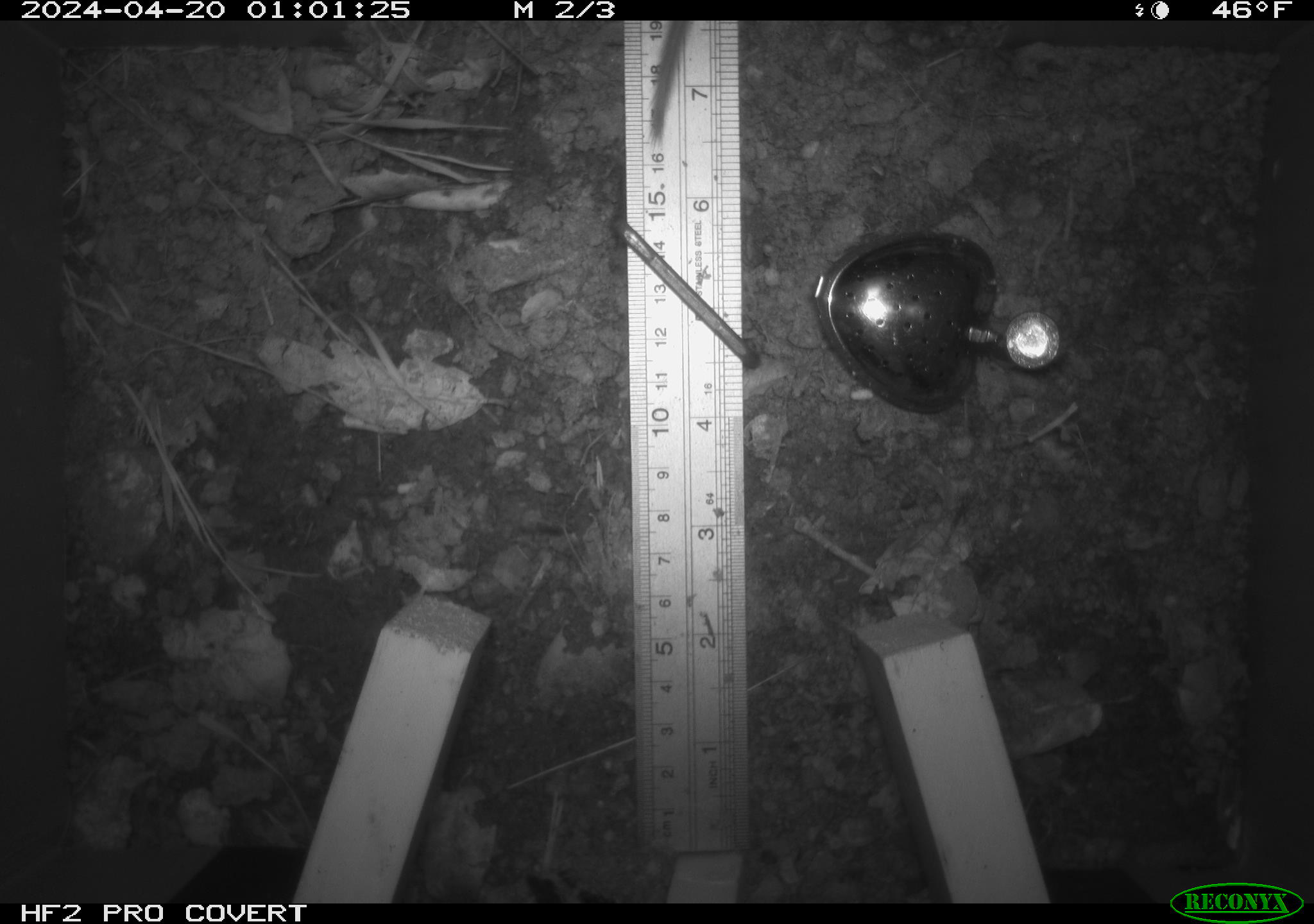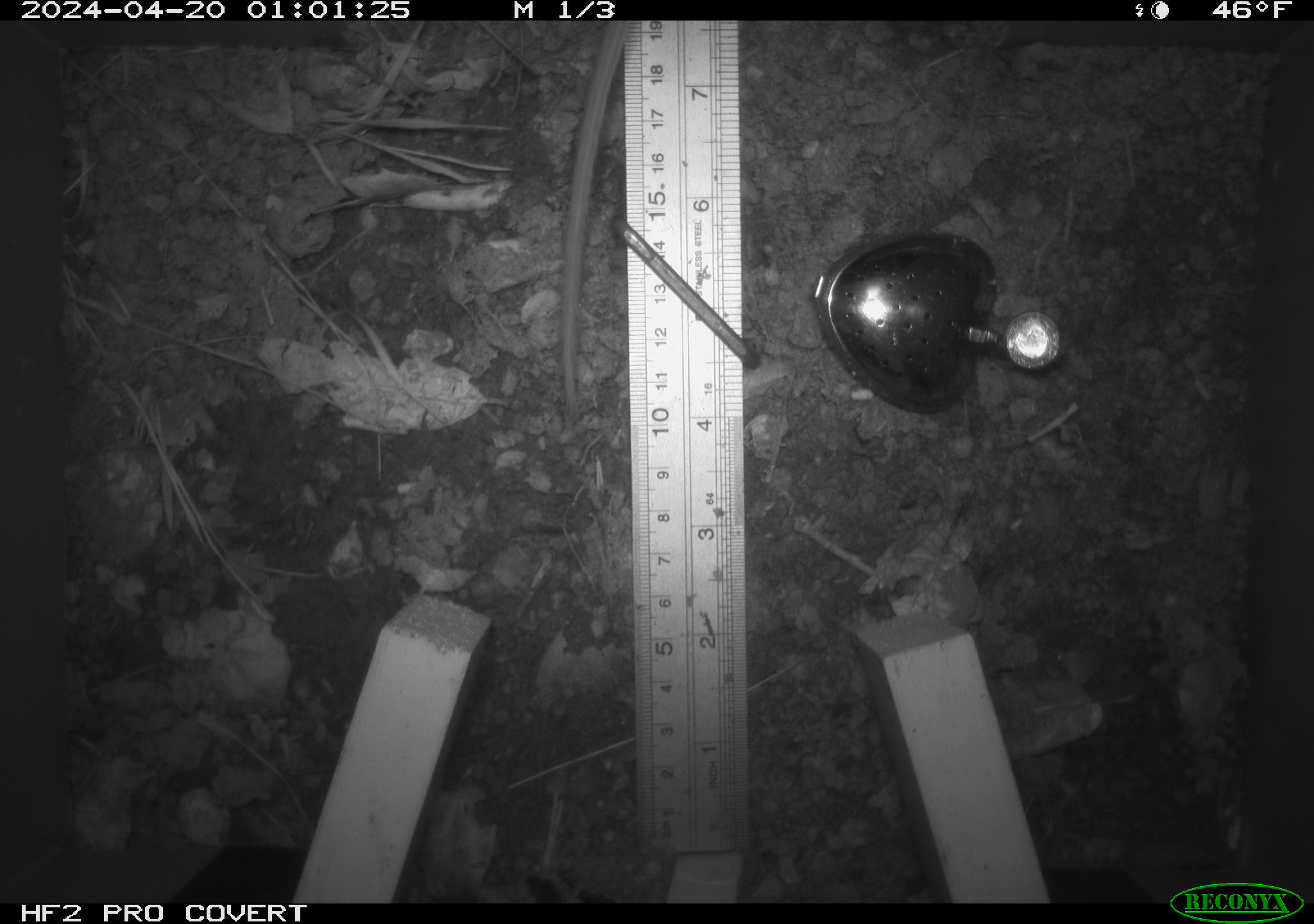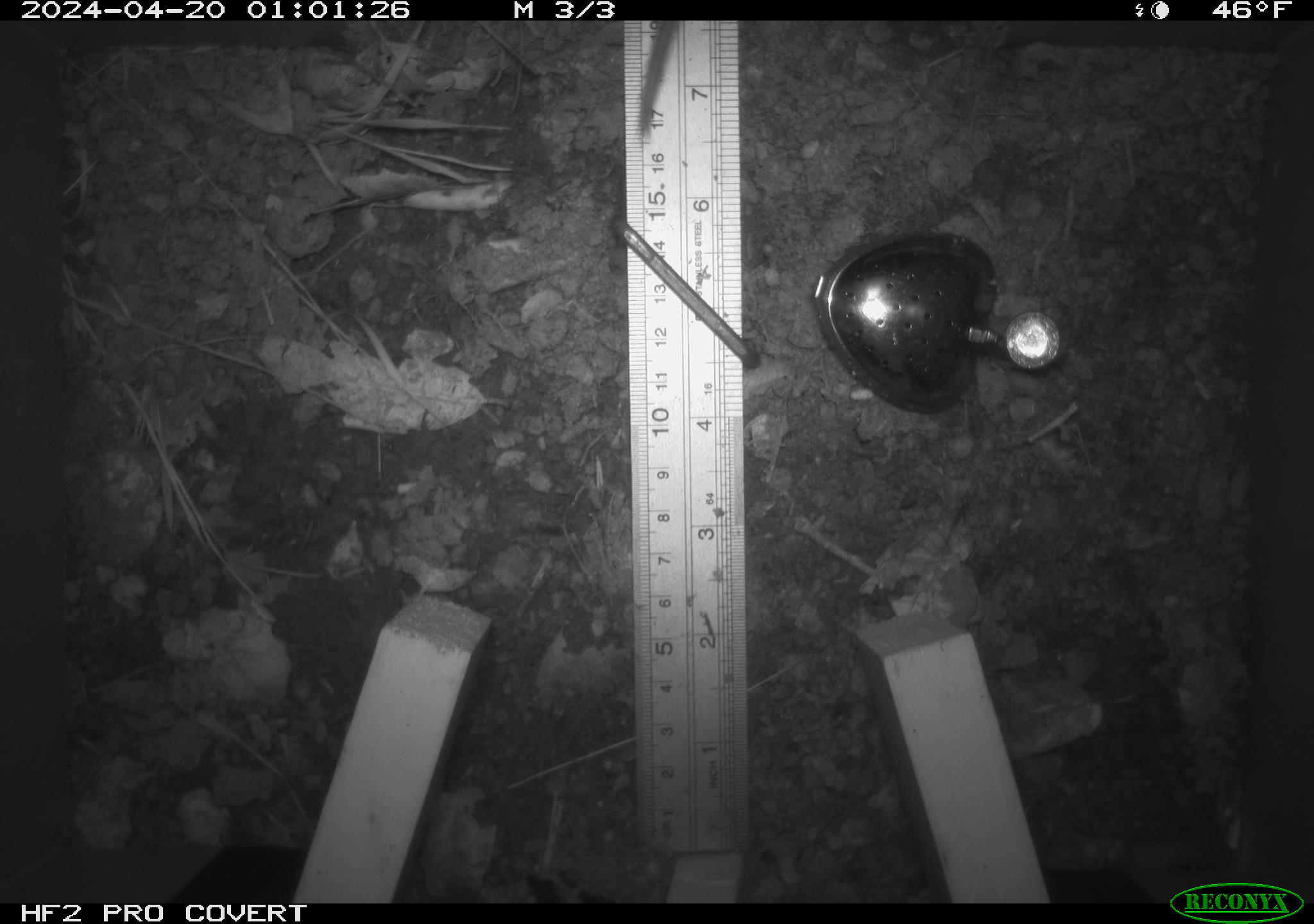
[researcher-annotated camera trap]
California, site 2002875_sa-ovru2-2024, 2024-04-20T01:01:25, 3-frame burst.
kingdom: Animalia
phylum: Chordata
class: Mammalia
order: Rodentia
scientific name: Rodentia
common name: rodent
Rodent (Rodentia).